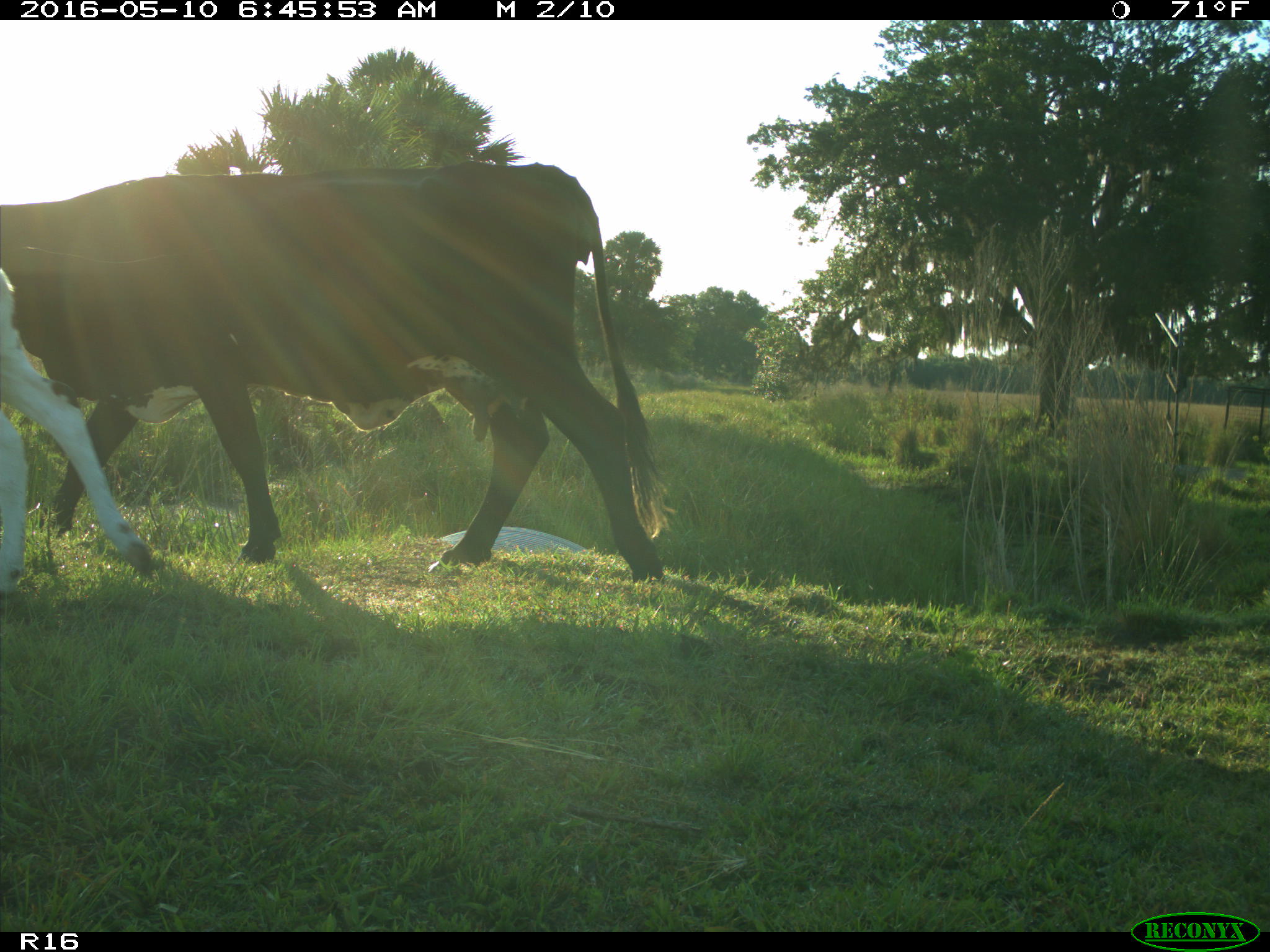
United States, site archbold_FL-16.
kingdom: Animalia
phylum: Chordata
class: Mammalia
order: Artiodactyla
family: Bovidae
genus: Bos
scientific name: Bos taurus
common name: domestic cow